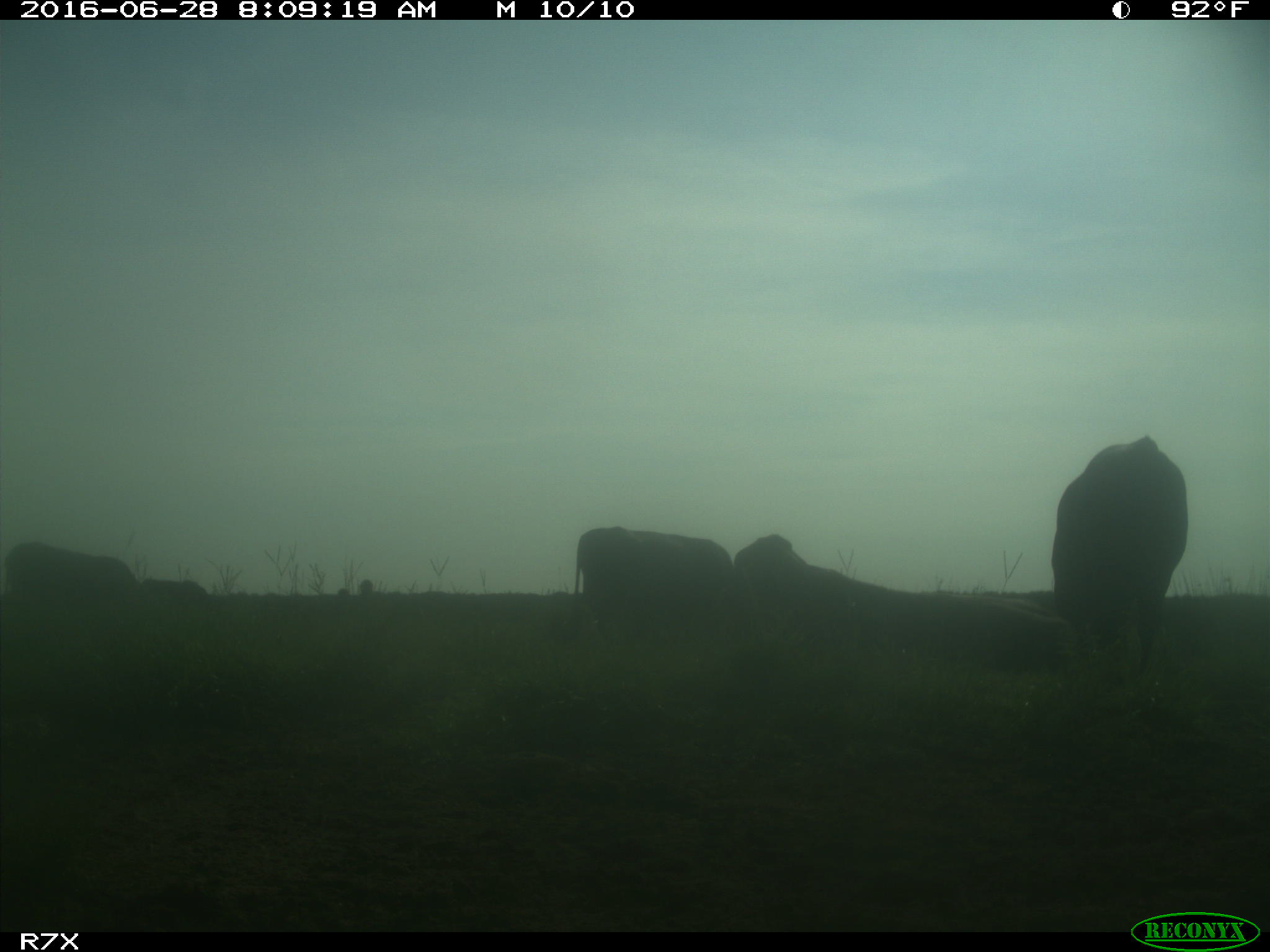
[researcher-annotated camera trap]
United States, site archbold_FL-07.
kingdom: Animalia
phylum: Chordata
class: Mammalia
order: Artiodactyla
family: Bovidae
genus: Bos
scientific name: Bos taurus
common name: domestic cow